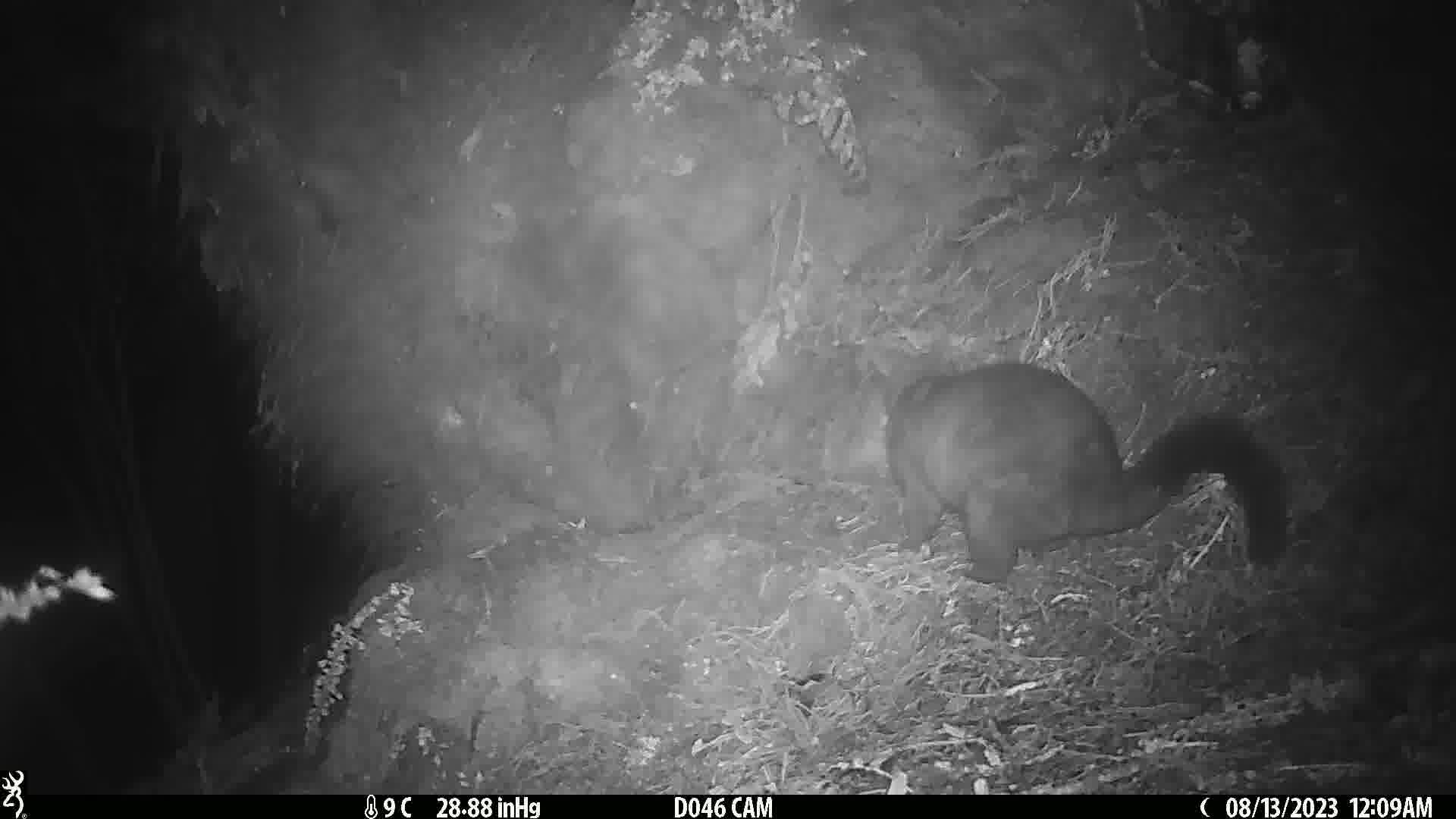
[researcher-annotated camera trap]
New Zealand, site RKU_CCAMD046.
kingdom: Animalia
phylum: Chordata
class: Mammalia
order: Diprotodontia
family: Phalangeridae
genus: Trichosurus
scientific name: Trichosurus vulpecula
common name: common brushtail possum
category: possum